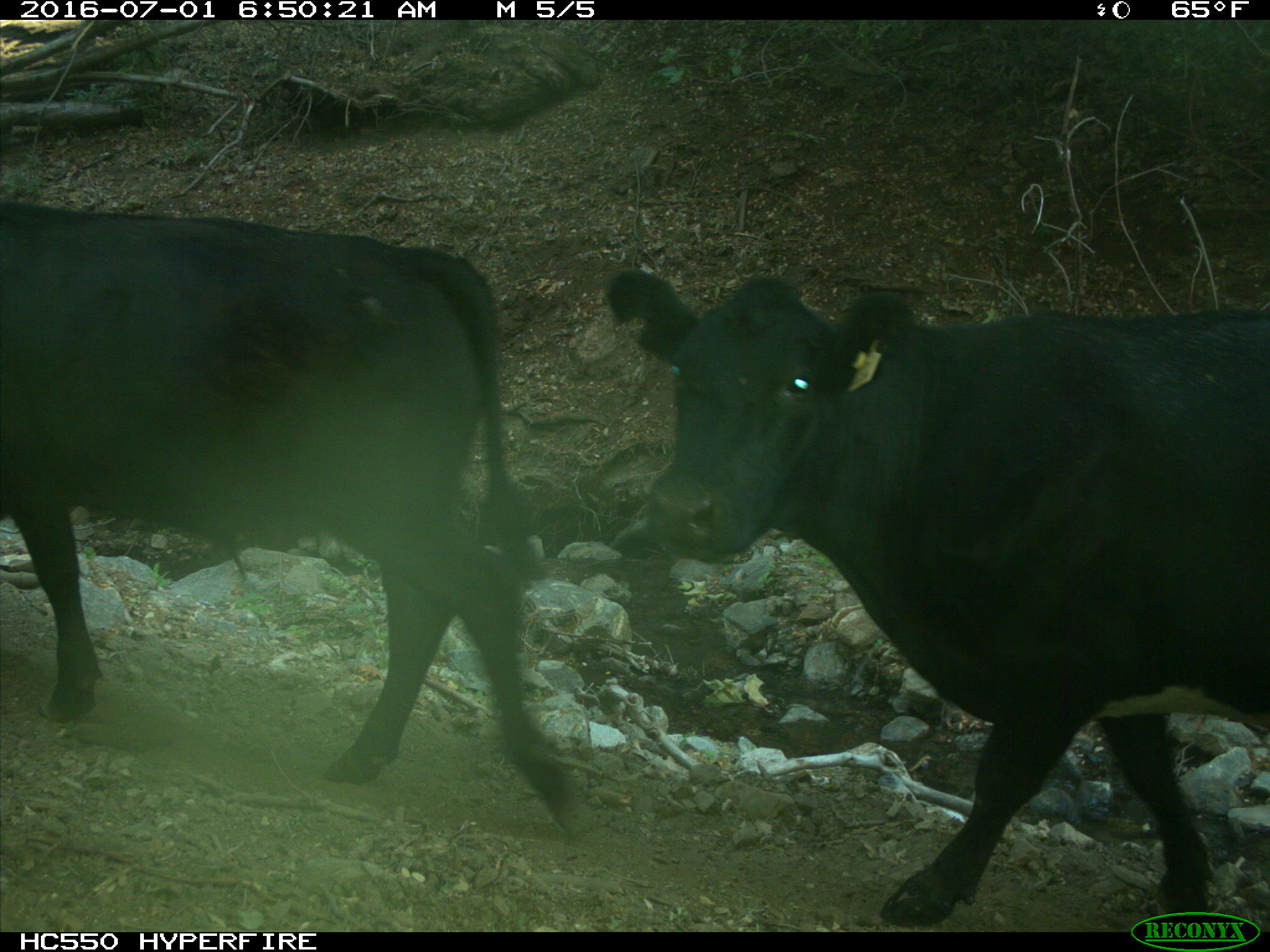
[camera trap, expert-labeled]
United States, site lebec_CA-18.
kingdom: Animalia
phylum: Chordata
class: Mammalia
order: Artiodactyla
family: Bovidae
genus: Bos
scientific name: Bos taurus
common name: domestic cow